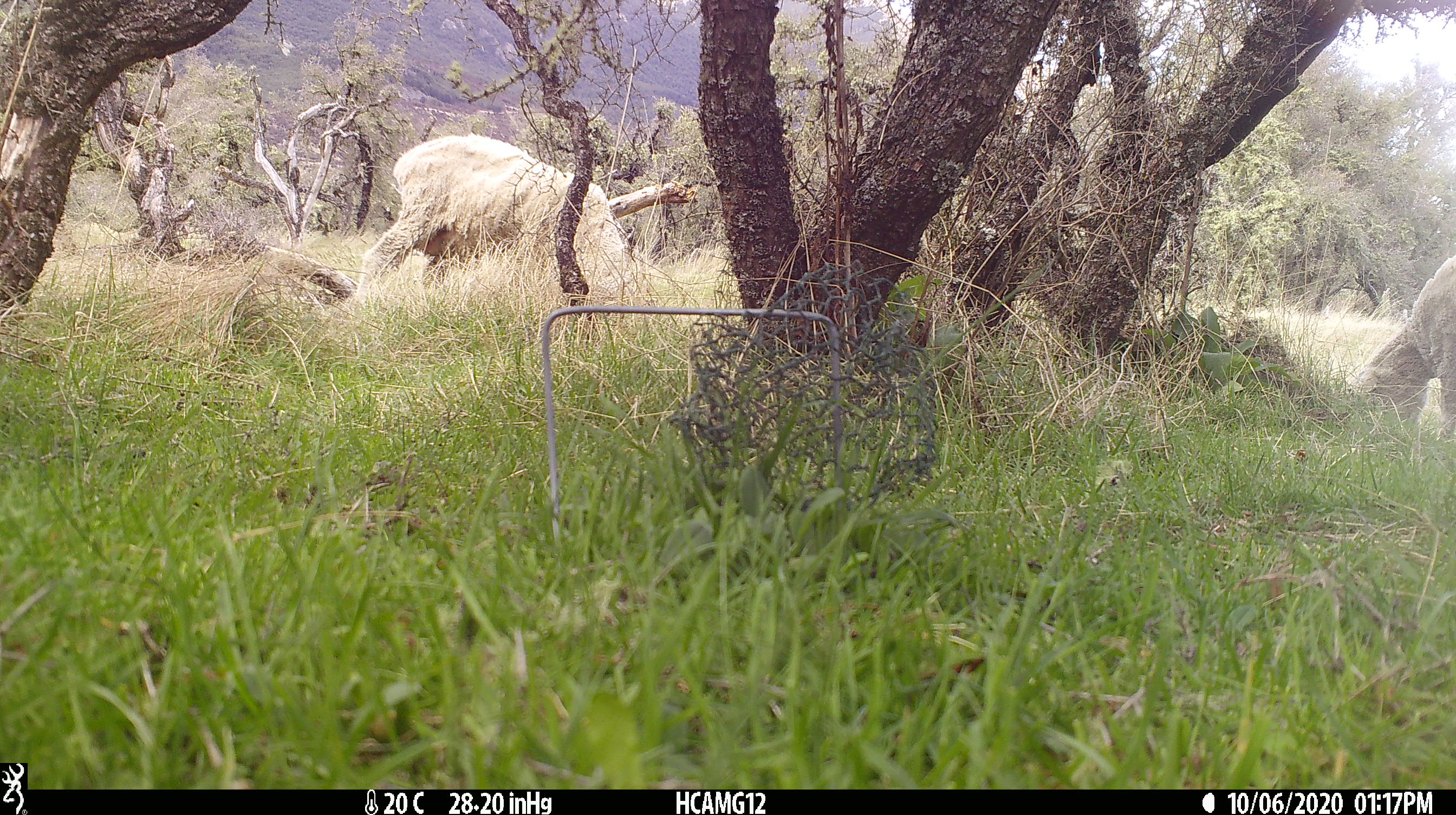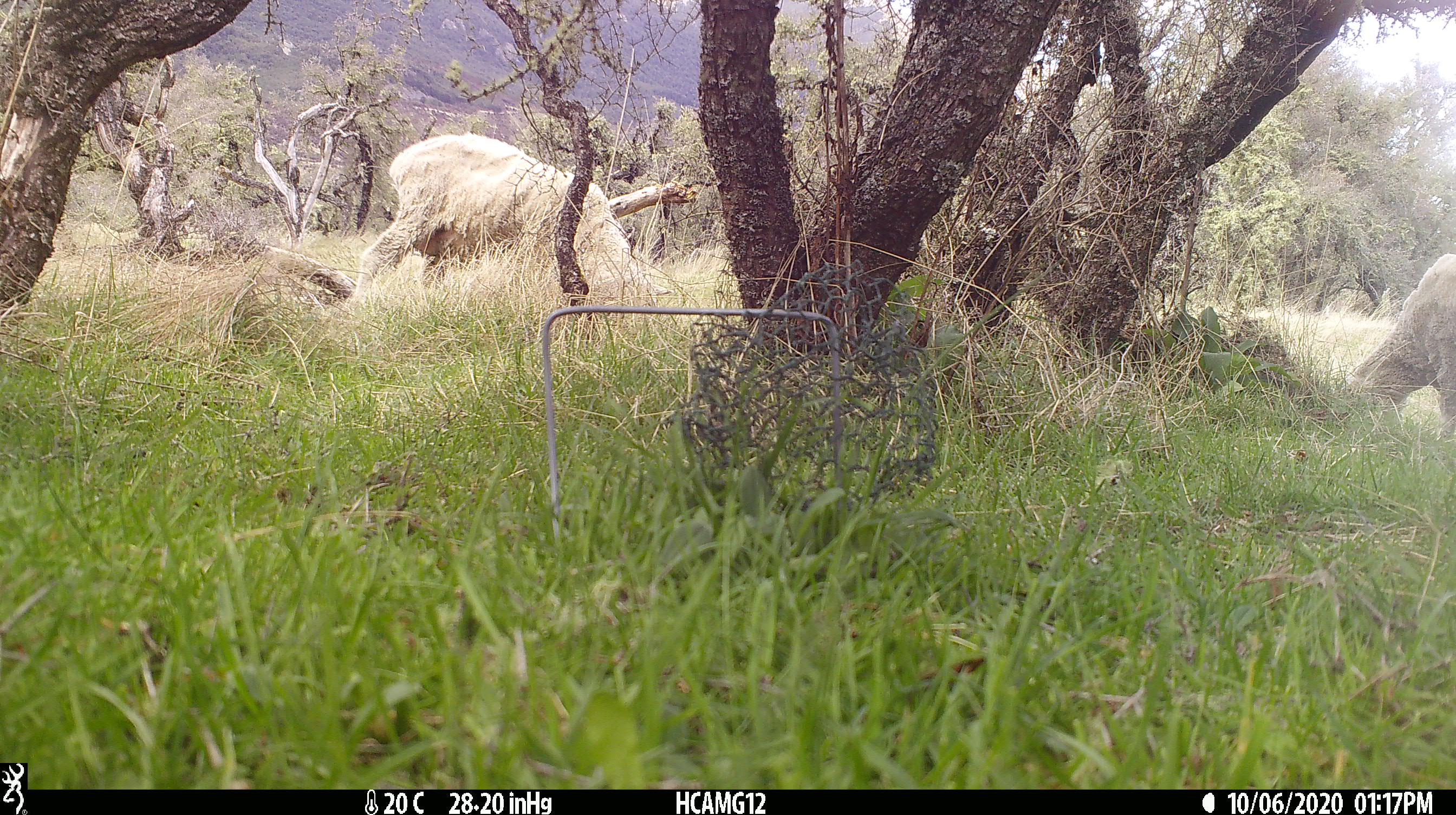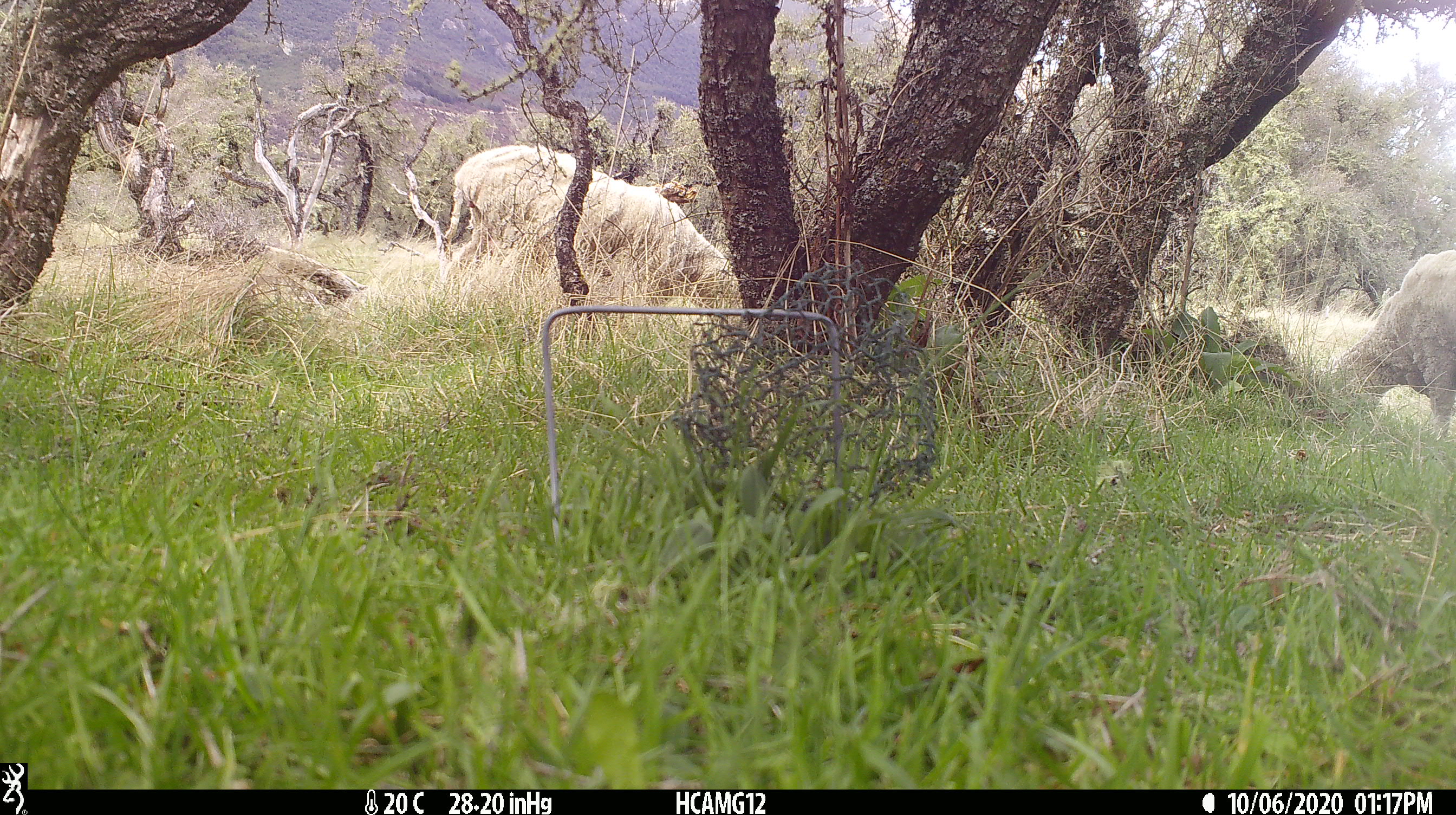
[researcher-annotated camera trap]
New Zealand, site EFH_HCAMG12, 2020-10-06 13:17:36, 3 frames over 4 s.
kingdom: Animalia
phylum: Chordata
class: Mammalia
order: Artiodactyla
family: Bovidae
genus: Ovis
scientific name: Ovis aries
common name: domestic sheep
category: sheep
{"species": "sheep (domestic sheep) (Ovis aries)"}